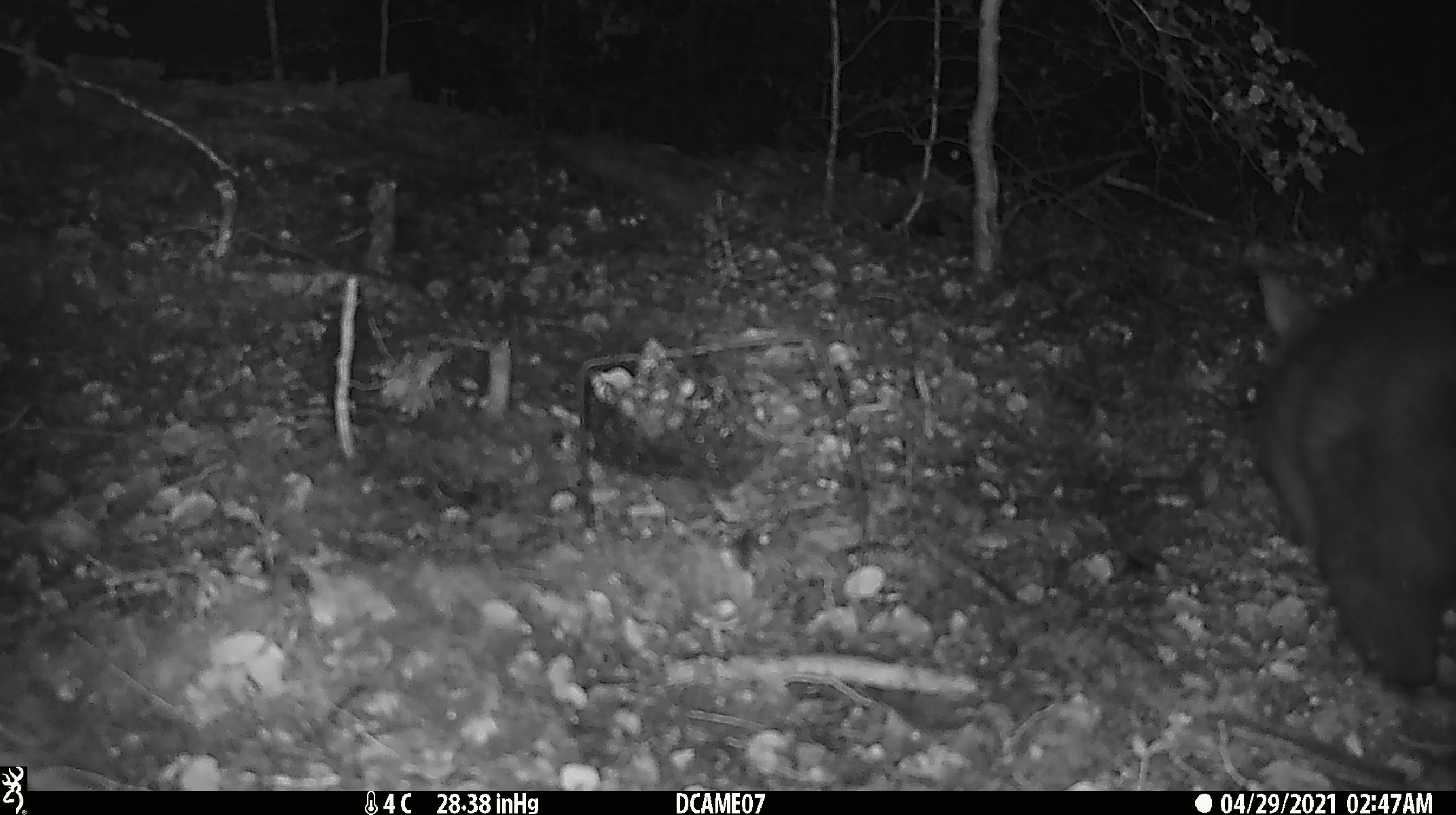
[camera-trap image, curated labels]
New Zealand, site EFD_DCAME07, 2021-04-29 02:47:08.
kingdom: Animalia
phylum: Chordata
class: Mammalia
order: Diprotodontia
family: Phalangeridae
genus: Trichosurus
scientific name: Trichosurus vulpecula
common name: common brushtail possum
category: possum